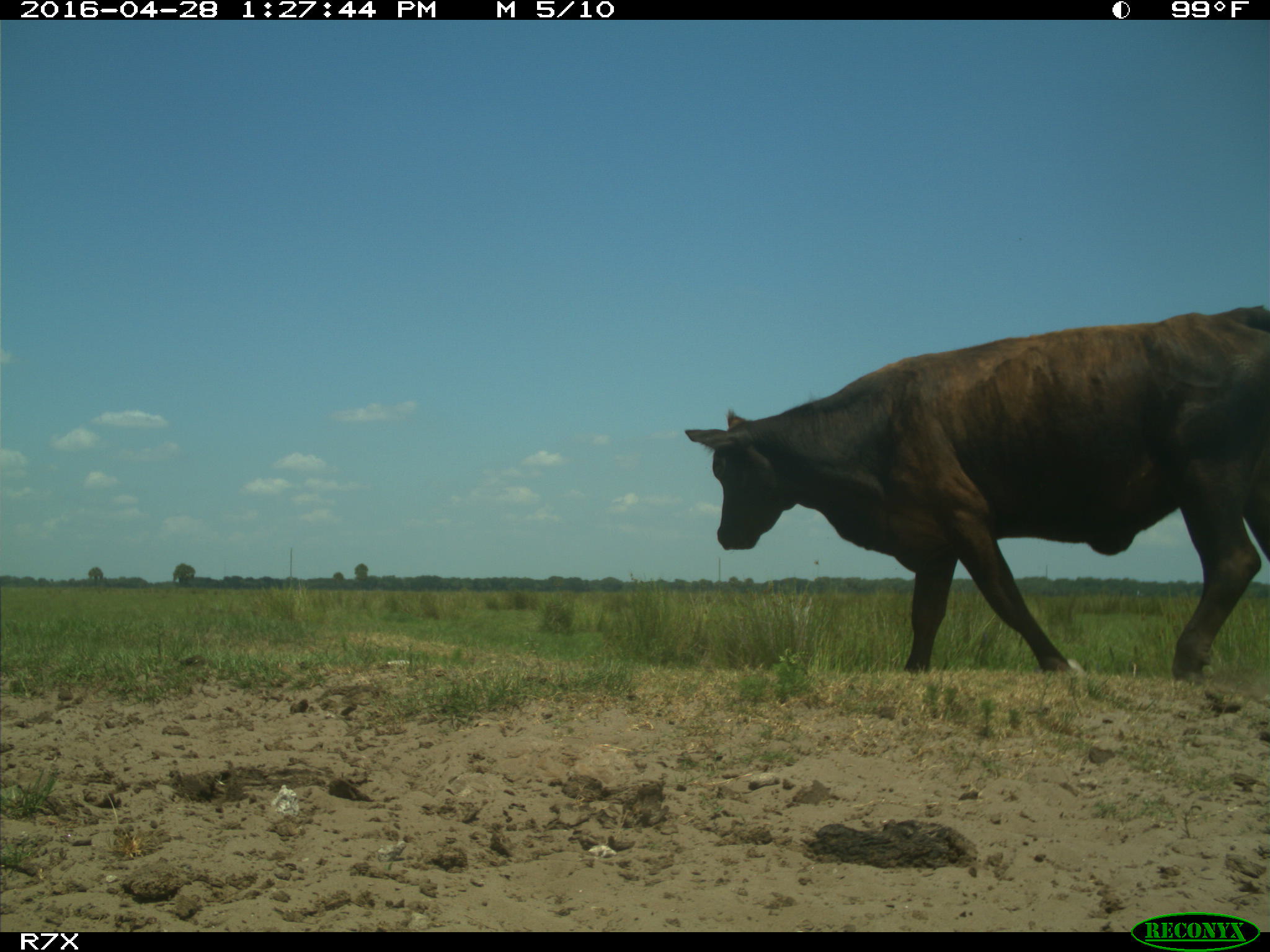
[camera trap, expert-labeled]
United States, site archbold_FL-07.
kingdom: Animalia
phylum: Chordata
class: Mammalia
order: Artiodactyla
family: Bovidae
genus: Bos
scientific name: Bos taurus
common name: domestic cow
Bos taurus (domestic cow).